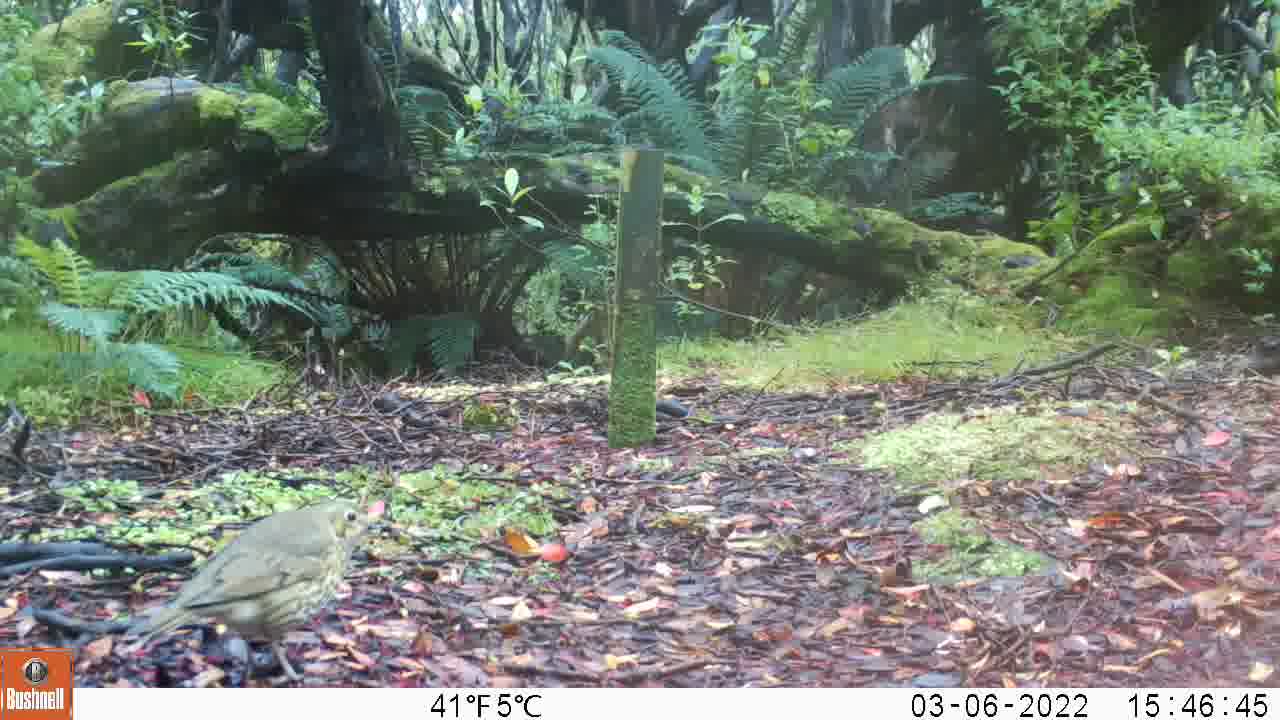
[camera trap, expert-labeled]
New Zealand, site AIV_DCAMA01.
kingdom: Animalia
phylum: Chordata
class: Aves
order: Passeriformes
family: Turdidae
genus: Turdus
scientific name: Turdus philomelos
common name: song thrush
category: thrush